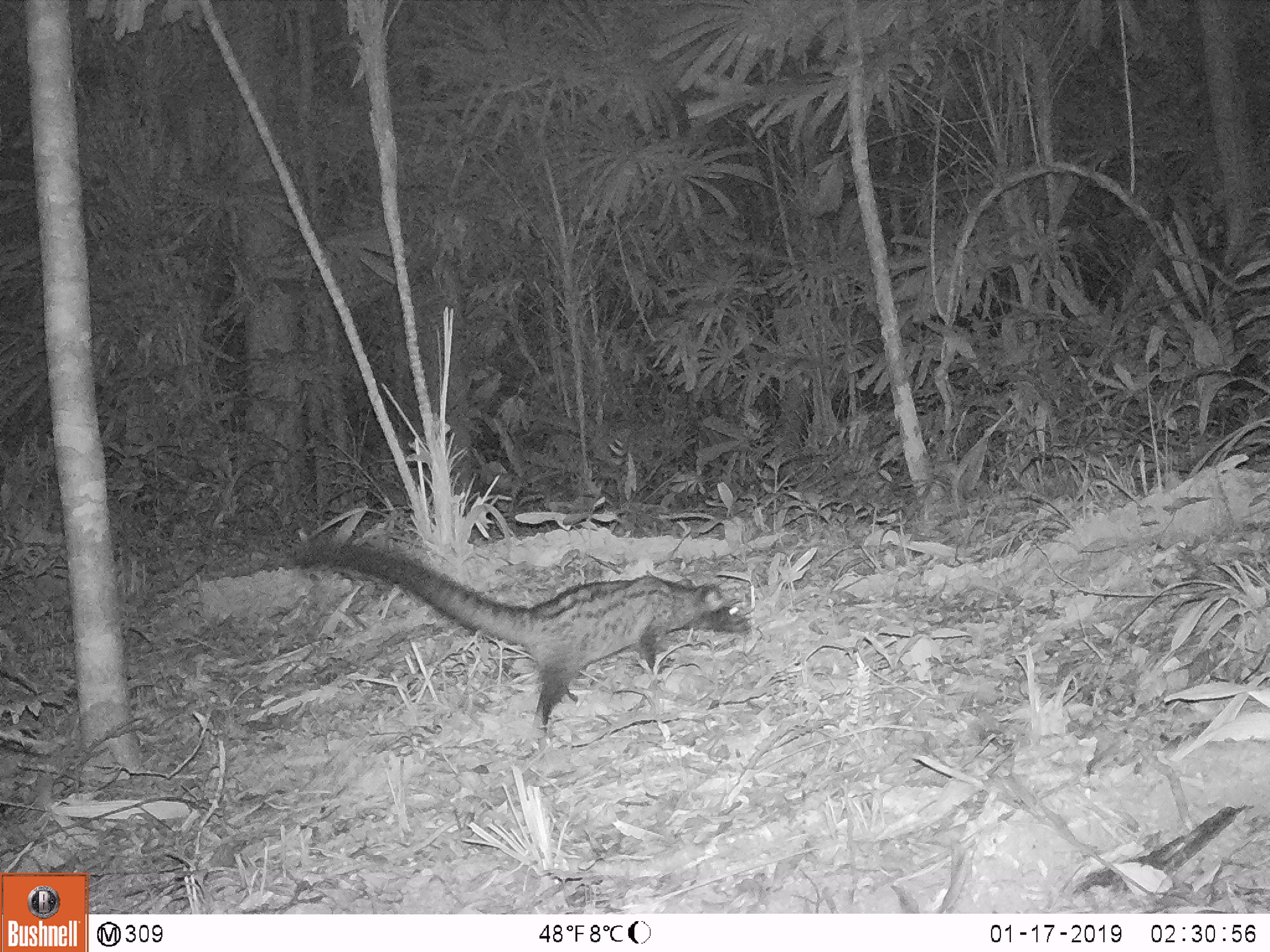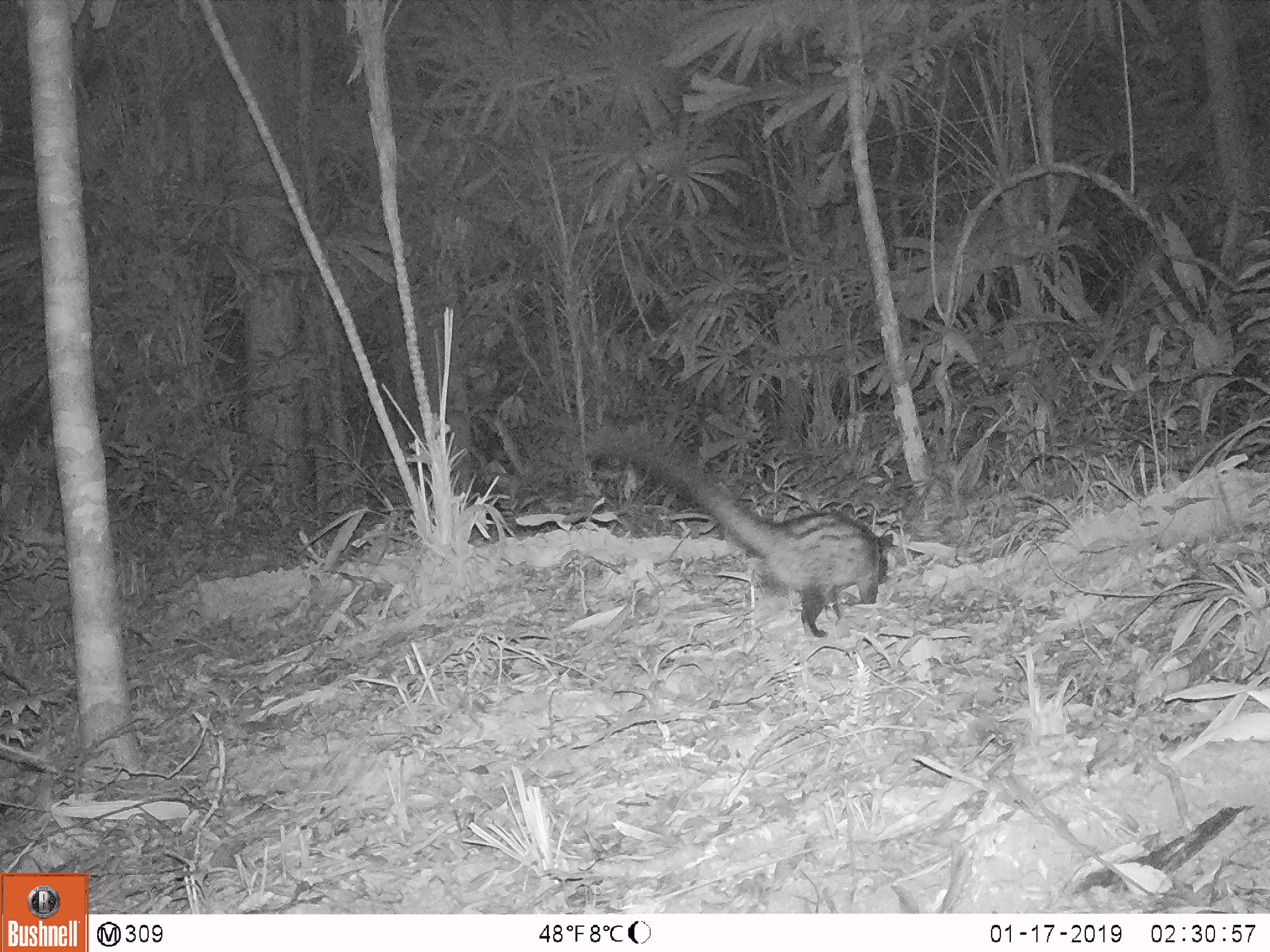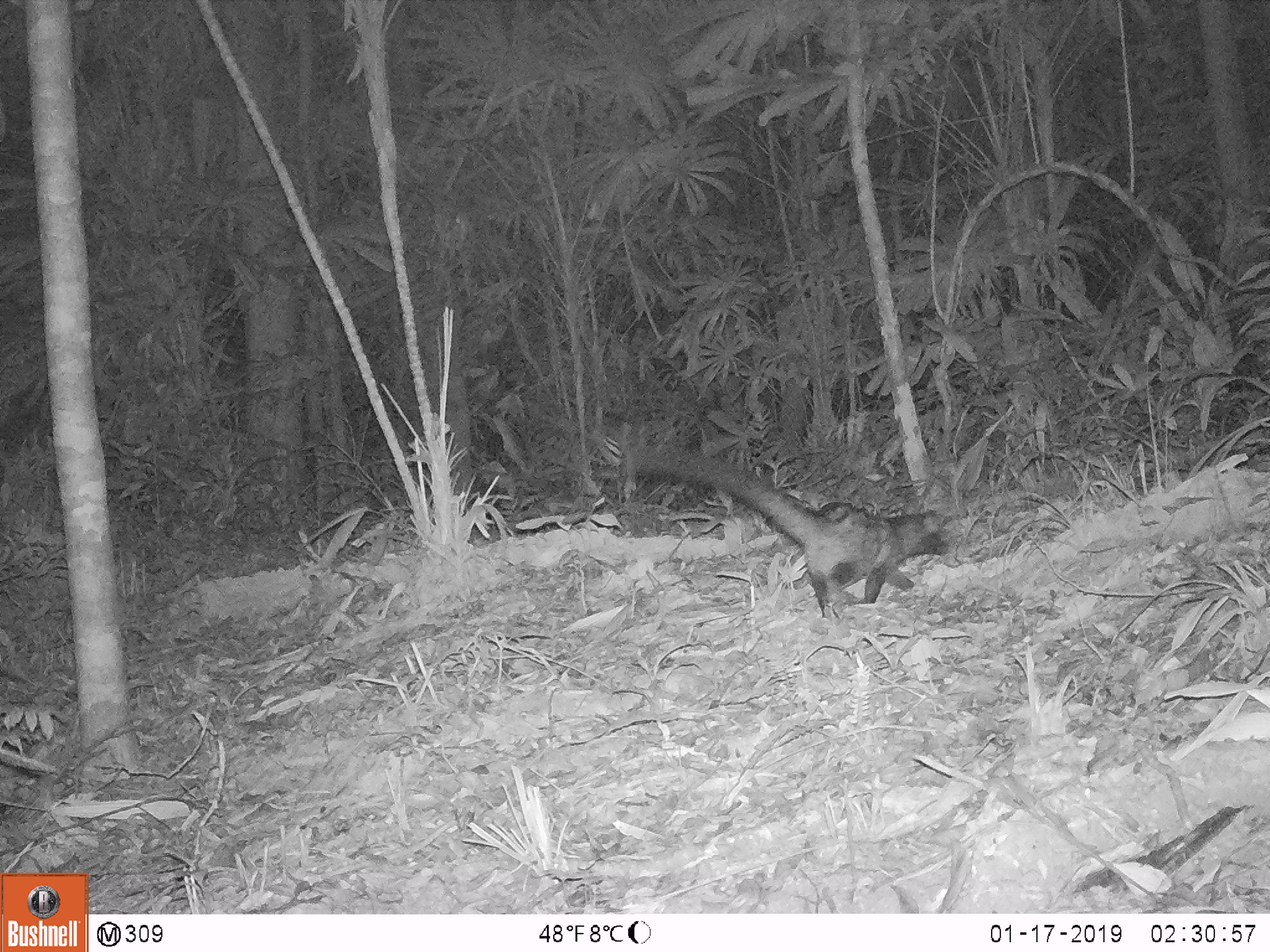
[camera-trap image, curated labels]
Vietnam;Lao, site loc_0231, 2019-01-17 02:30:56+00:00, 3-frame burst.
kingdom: Animalia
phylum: Chordata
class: Mammalia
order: Carnivora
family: Viverridae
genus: Paradoxurus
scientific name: Paradoxurus hermaphroditus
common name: common palm civet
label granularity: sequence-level